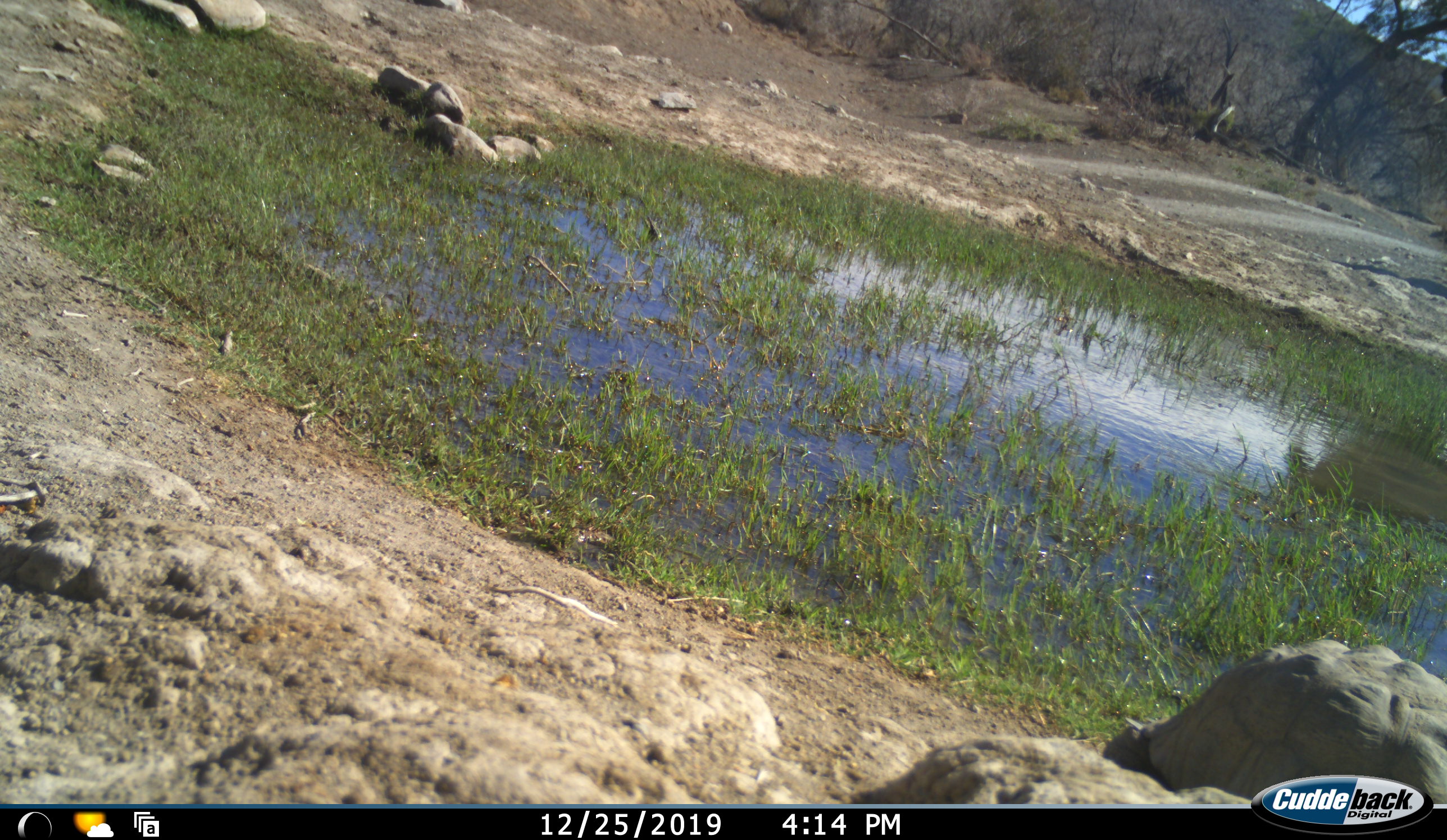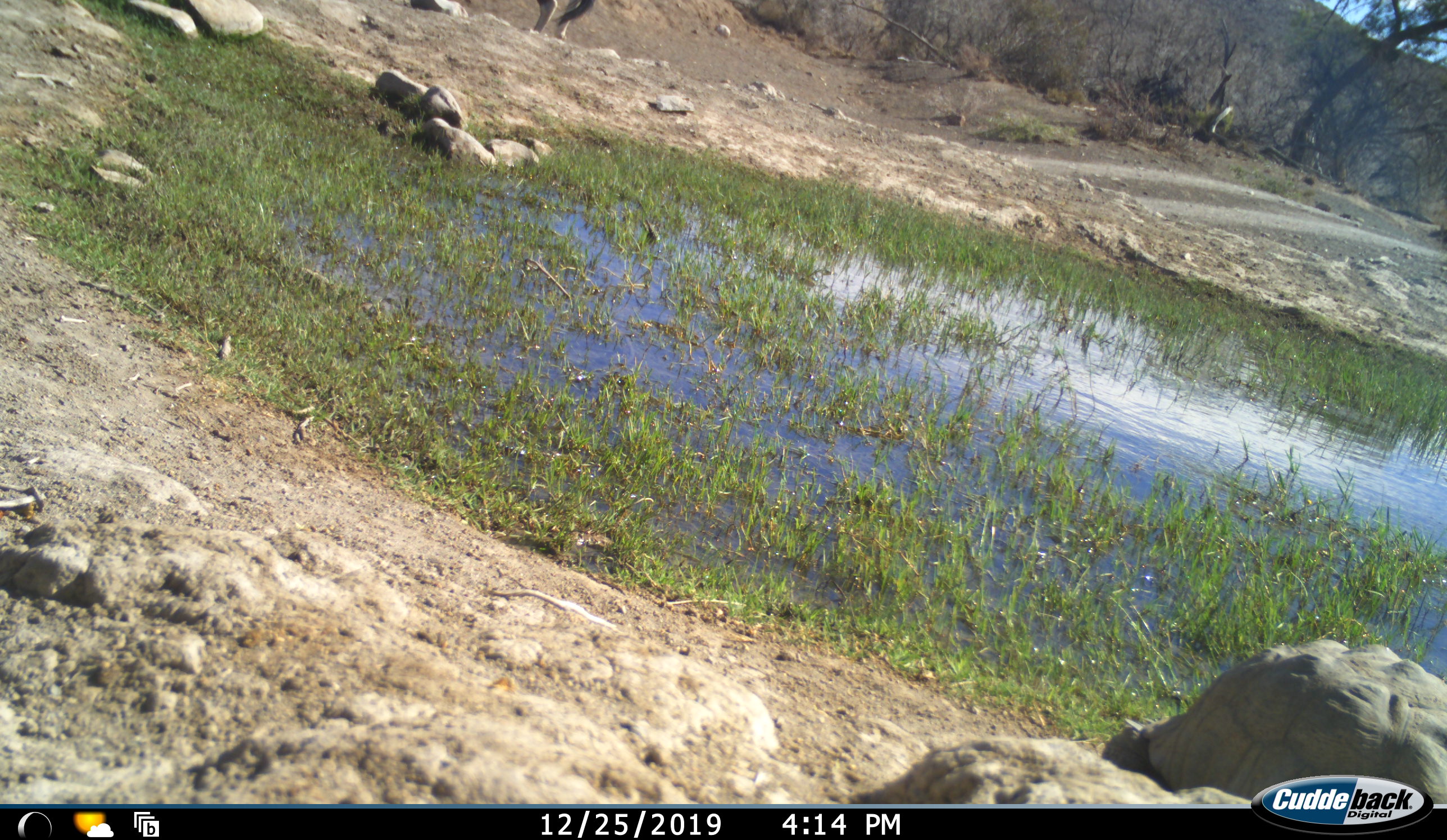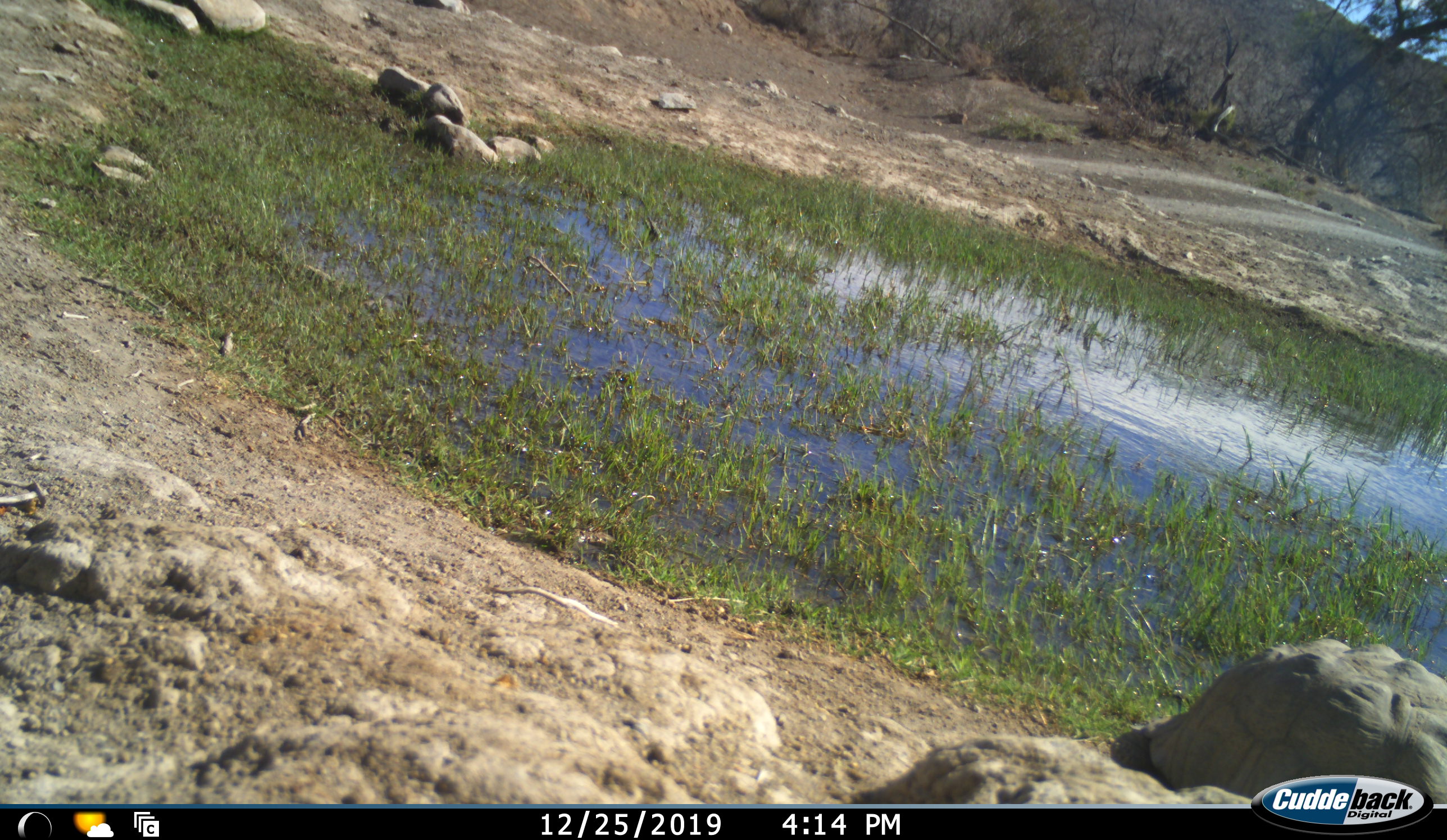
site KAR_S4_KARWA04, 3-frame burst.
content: unidentified animal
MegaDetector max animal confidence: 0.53